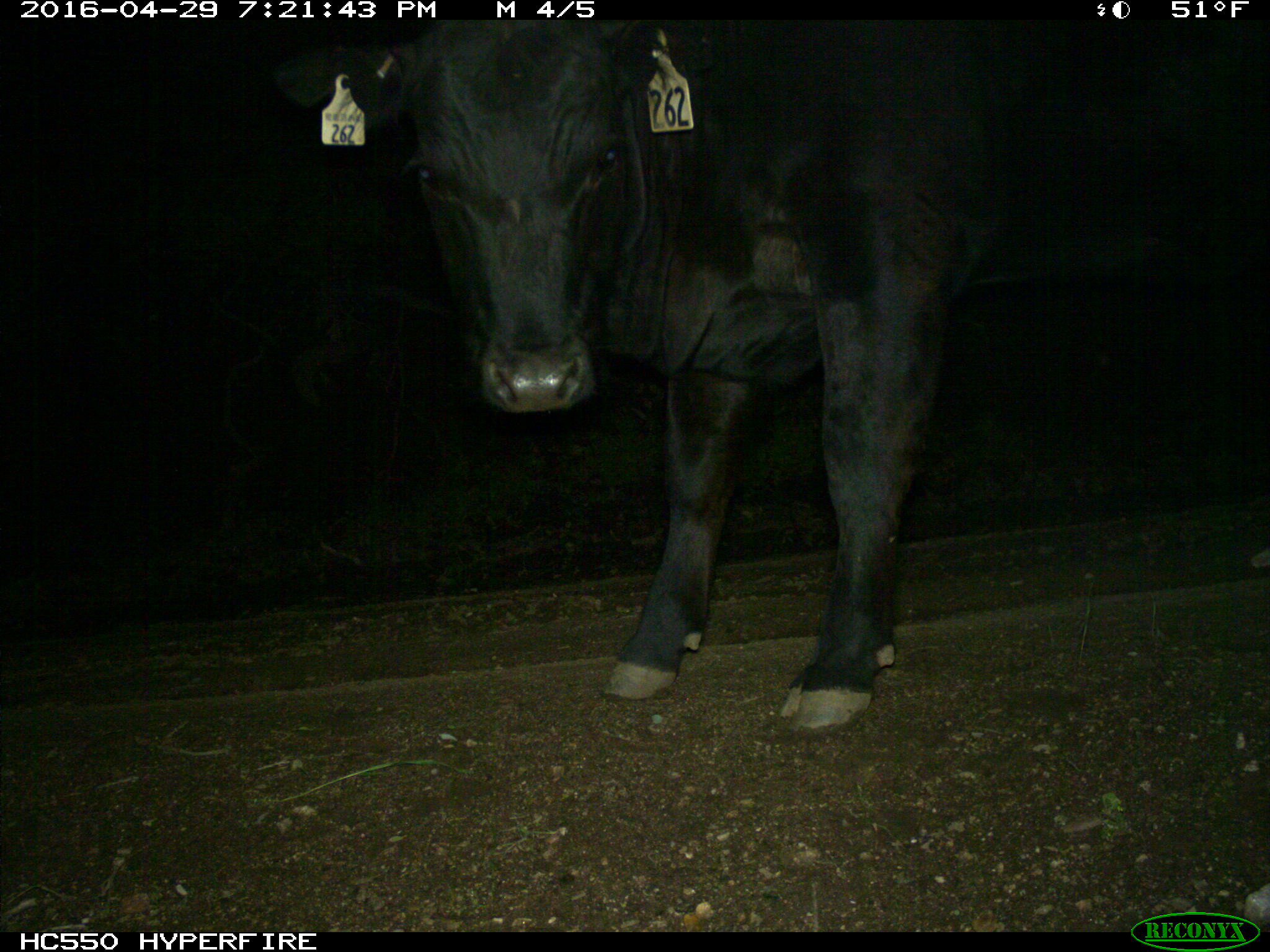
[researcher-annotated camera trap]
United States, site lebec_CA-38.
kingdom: Animalia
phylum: Chordata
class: Mammalia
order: Artiodactyla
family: Bovidae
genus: Bos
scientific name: Bos taurus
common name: domestic cow